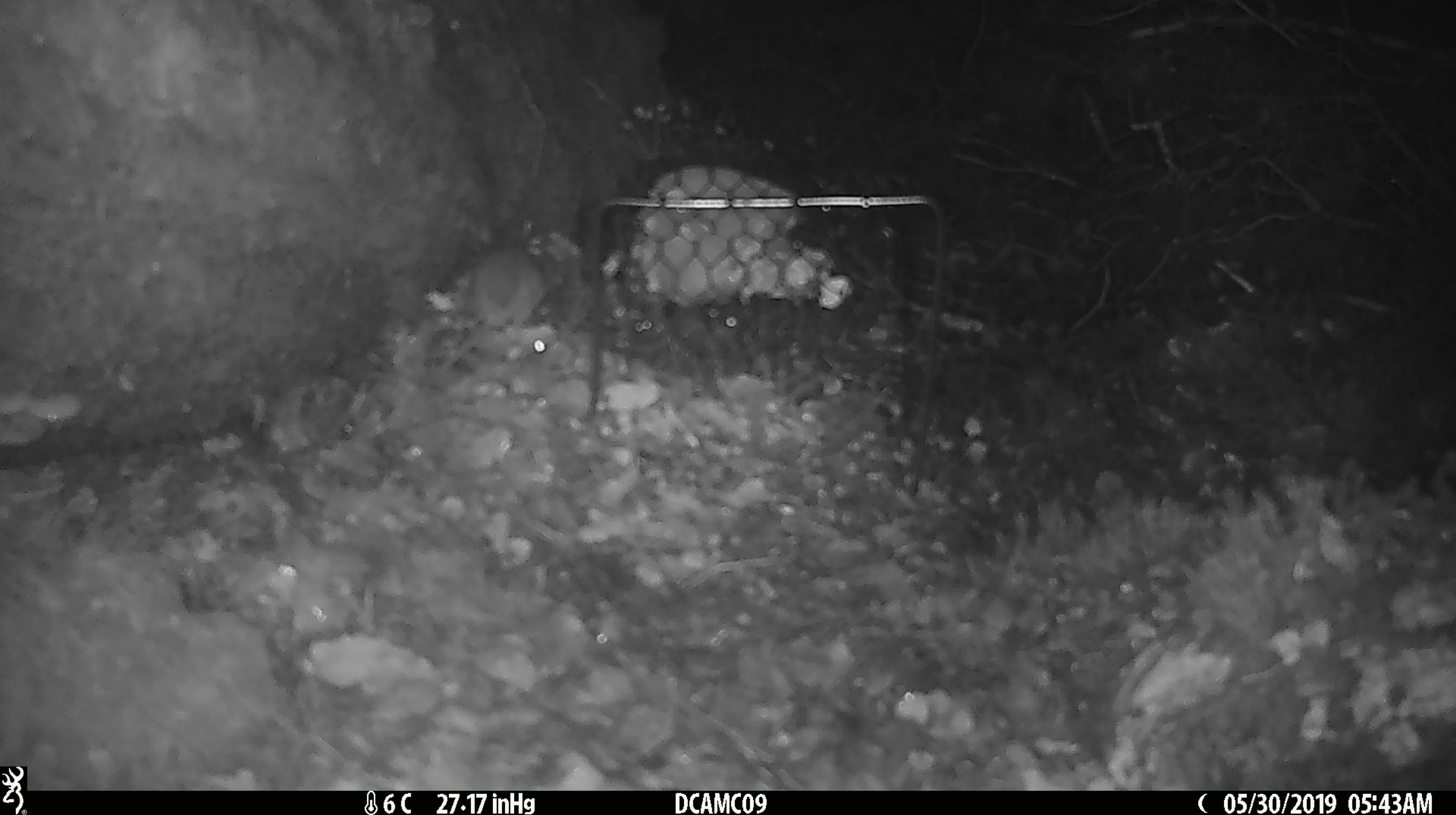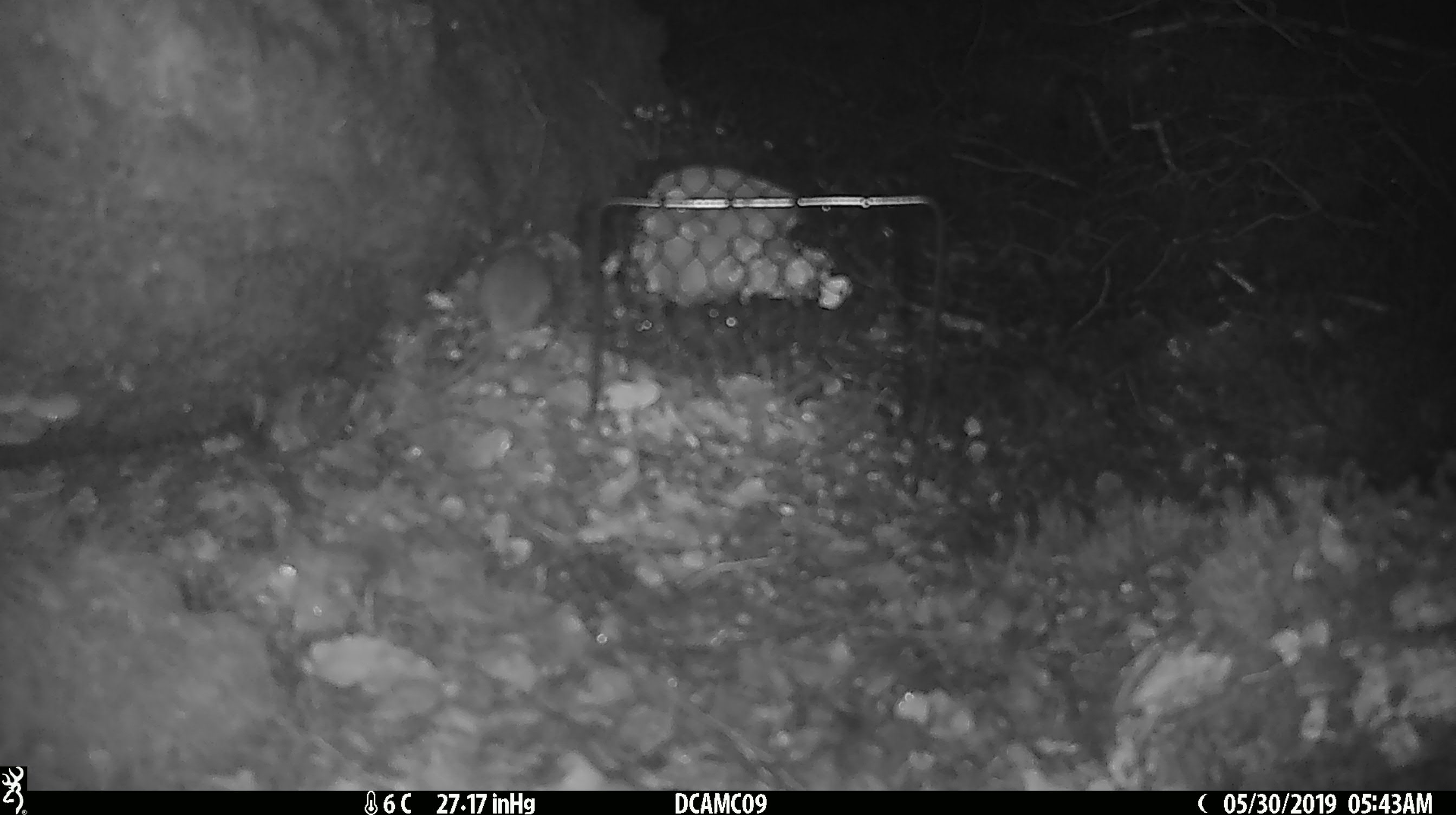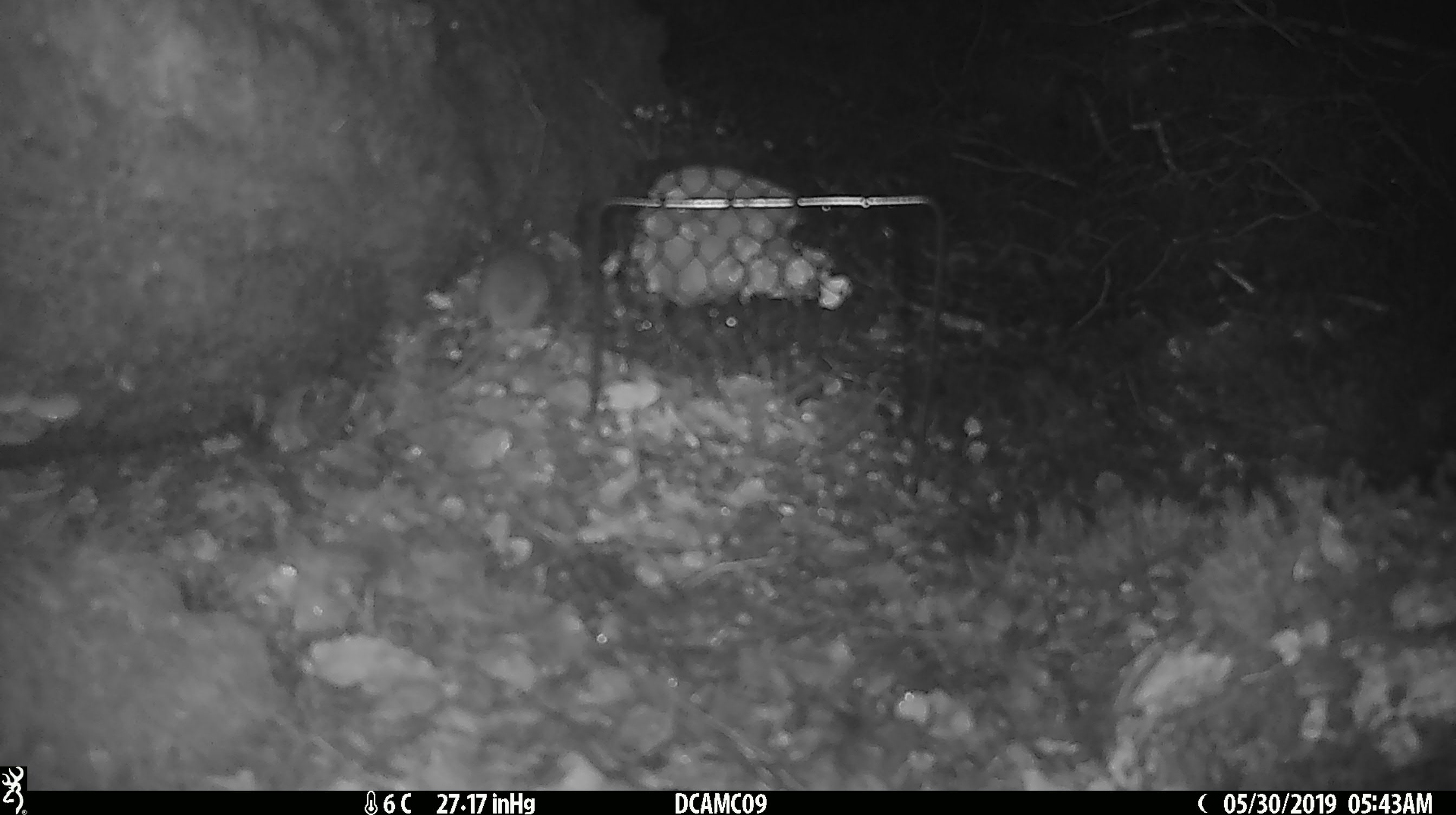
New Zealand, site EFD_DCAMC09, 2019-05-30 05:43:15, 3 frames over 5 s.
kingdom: Animalia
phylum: Chordata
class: Mammalia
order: Rodentia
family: Muridae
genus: Mus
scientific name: Mus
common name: mouse